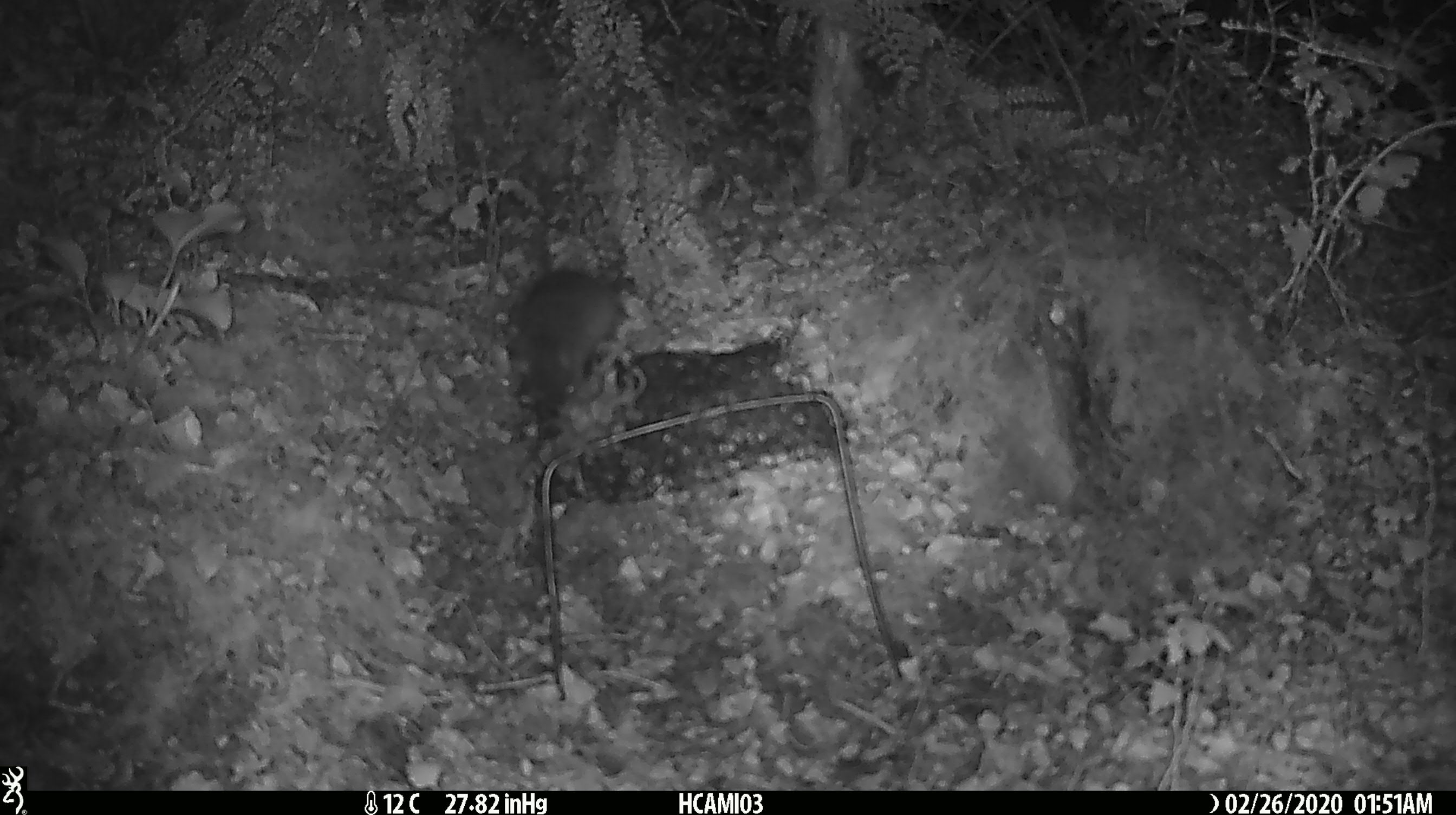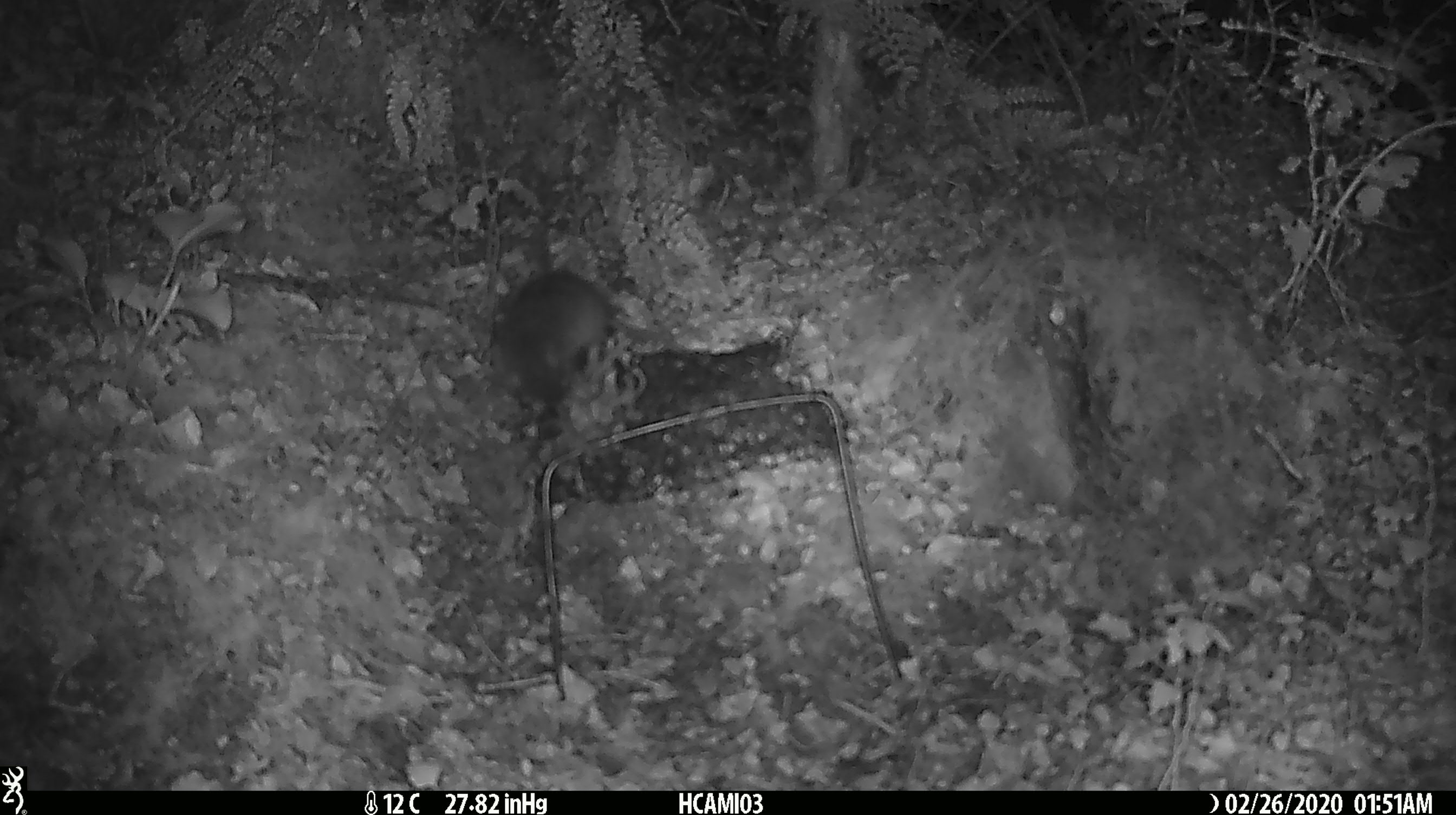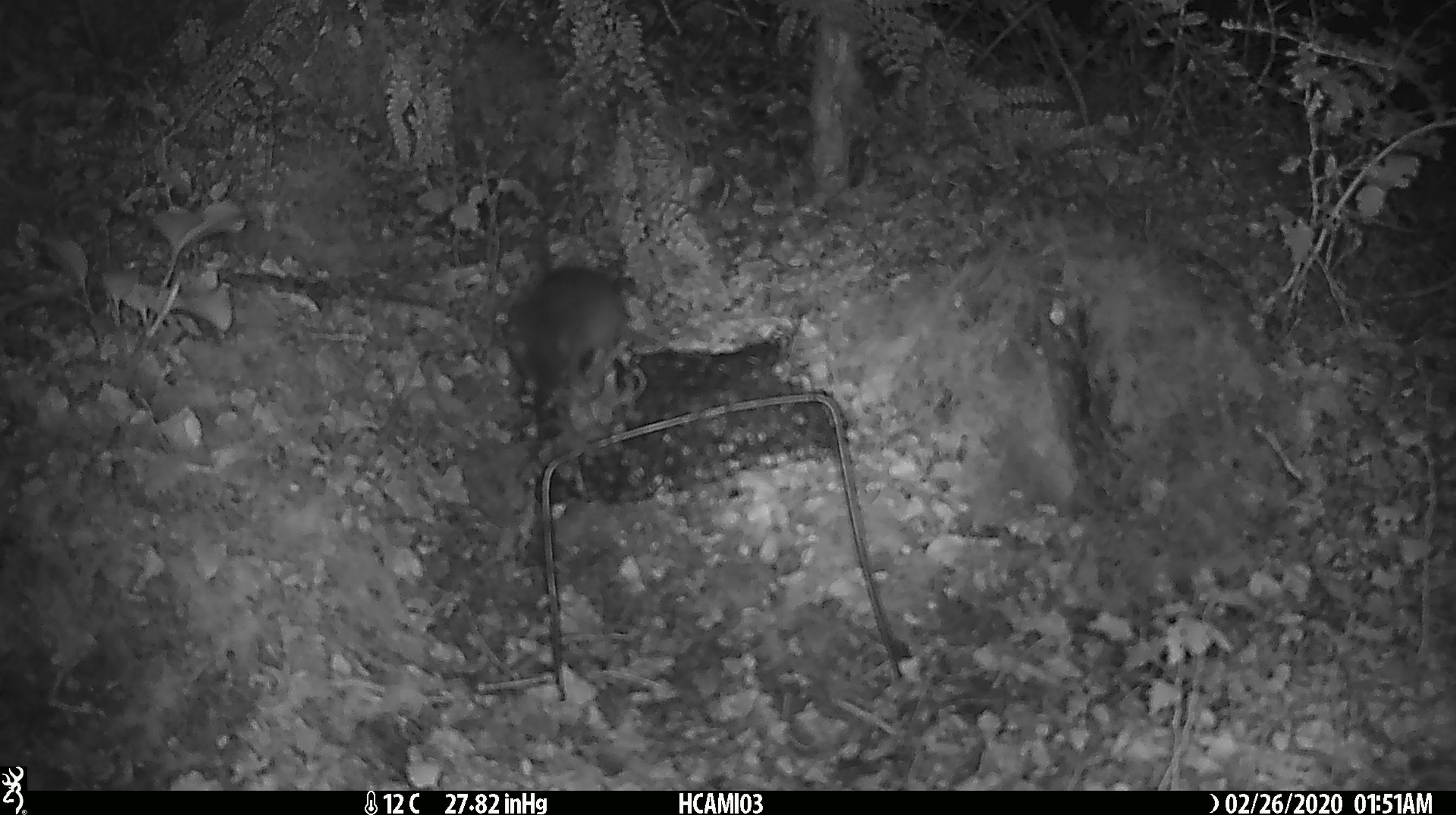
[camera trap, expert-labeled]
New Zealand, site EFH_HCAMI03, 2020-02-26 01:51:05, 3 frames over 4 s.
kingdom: Animalia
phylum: Chordata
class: Mammalia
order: Rodentia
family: Muridae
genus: Mus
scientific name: Mus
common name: mouse